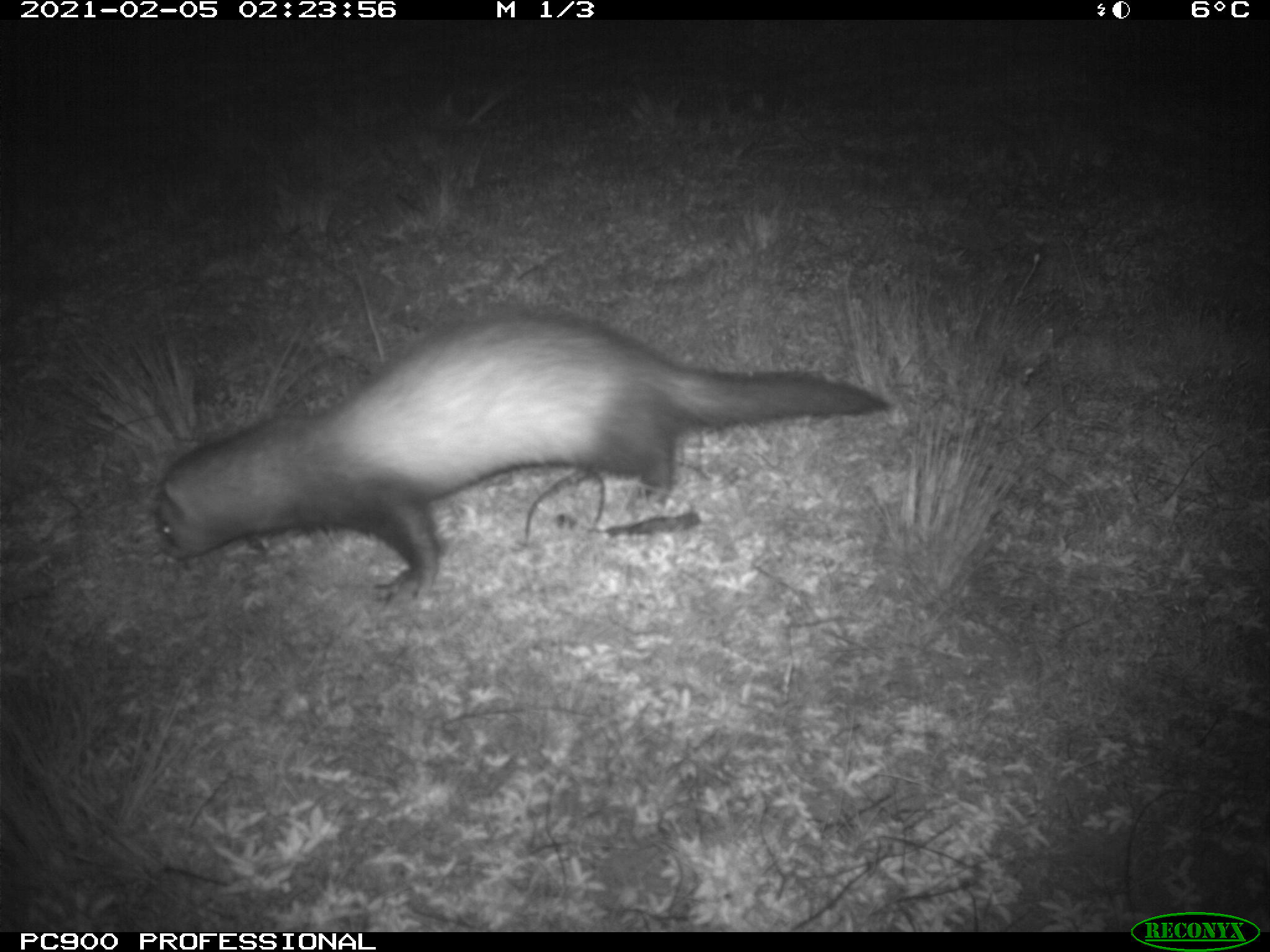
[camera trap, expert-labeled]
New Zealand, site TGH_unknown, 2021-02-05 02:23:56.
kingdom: Animalia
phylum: Chordata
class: Mammalia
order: Carnivora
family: Mustelidae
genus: Mustela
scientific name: Mustela furo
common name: ferret